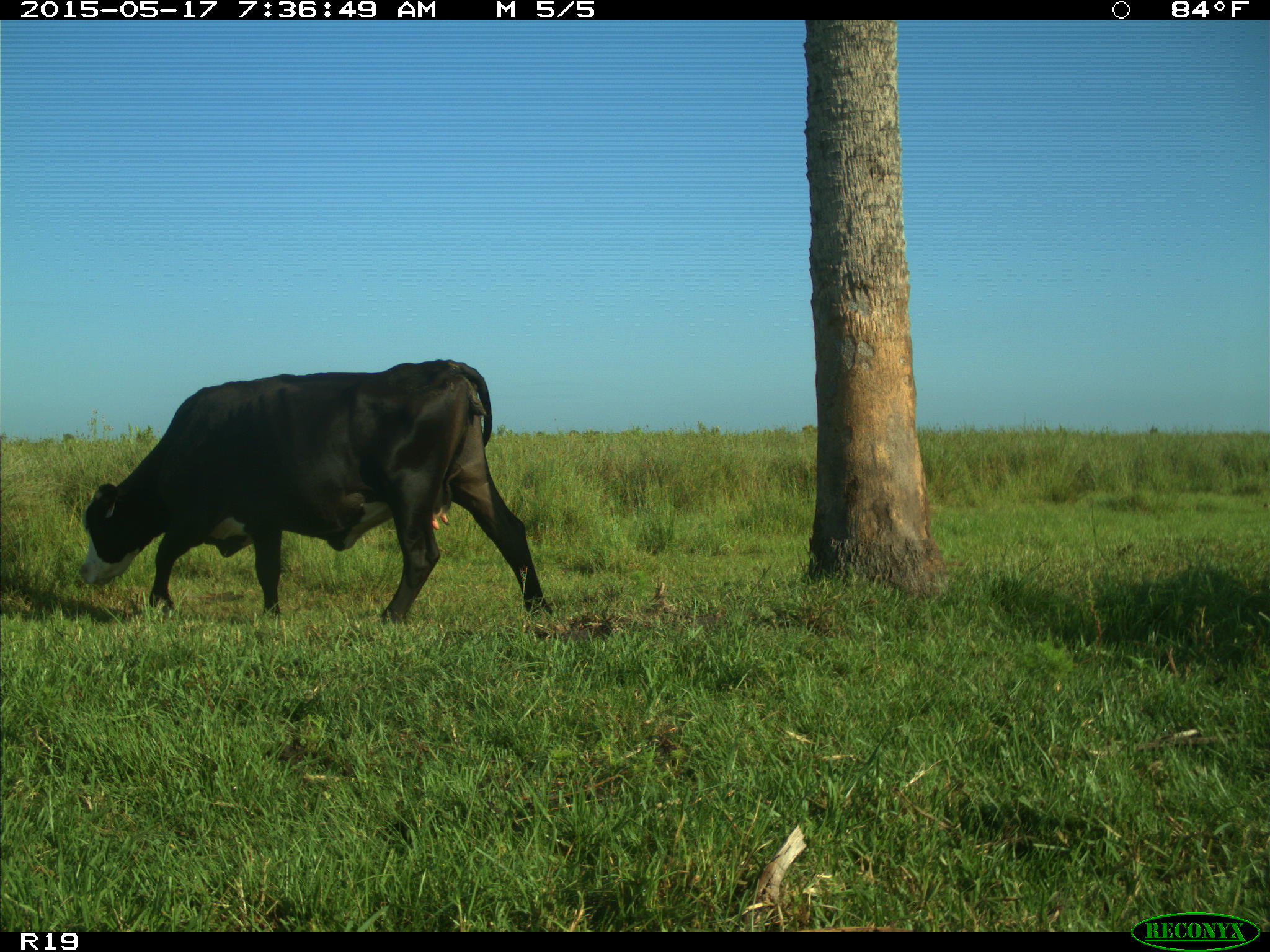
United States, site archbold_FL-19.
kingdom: Animalia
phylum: Chordata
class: Mammalia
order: Artiodactyla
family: Bovidae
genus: Bos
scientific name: Bos taurus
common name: domestic cow